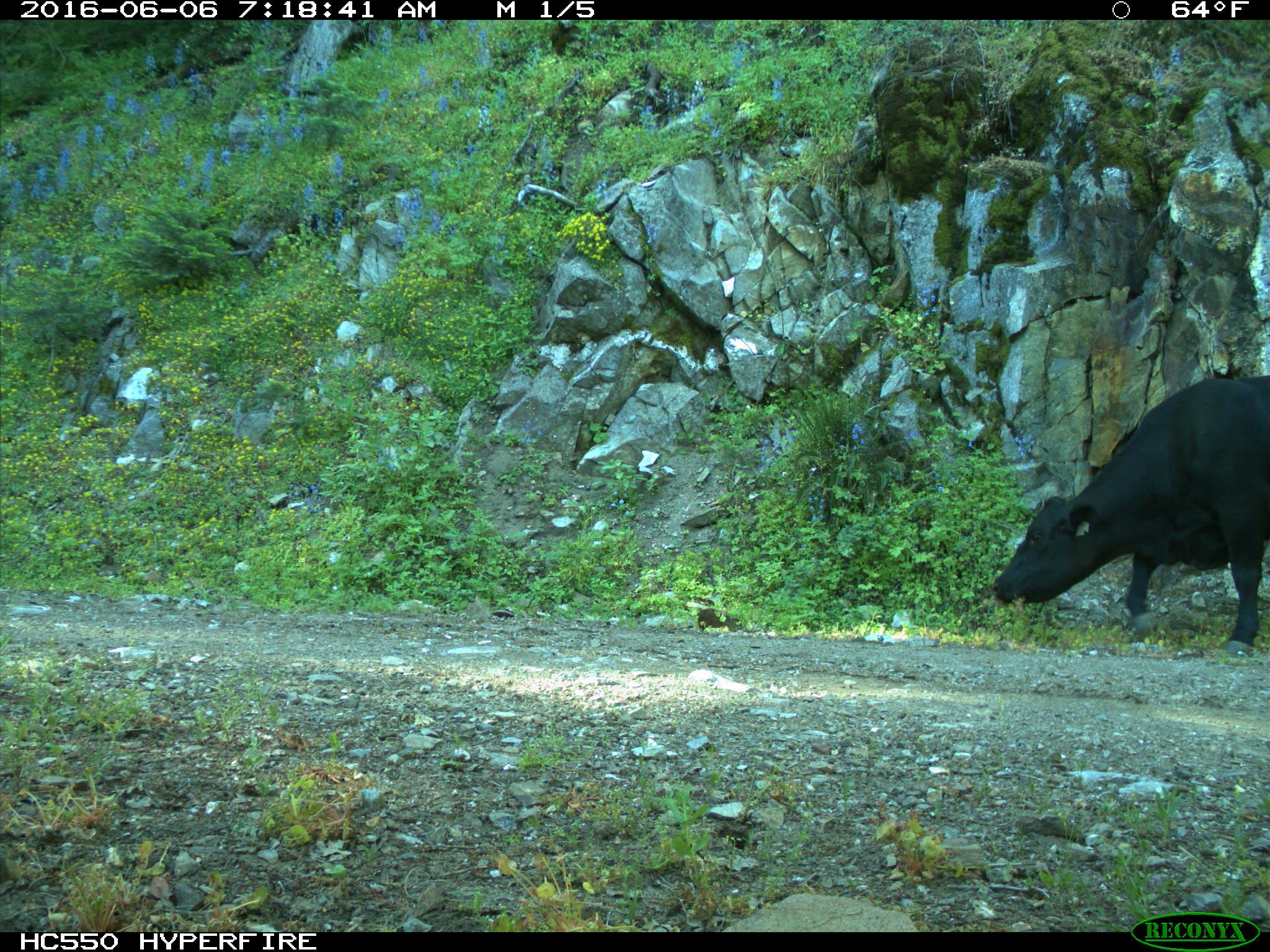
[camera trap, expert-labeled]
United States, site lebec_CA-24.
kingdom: Animalia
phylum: Chordata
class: Mammalia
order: Artiodactyla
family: Bovidae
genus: Bos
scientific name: Bos taurus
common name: domestic cow